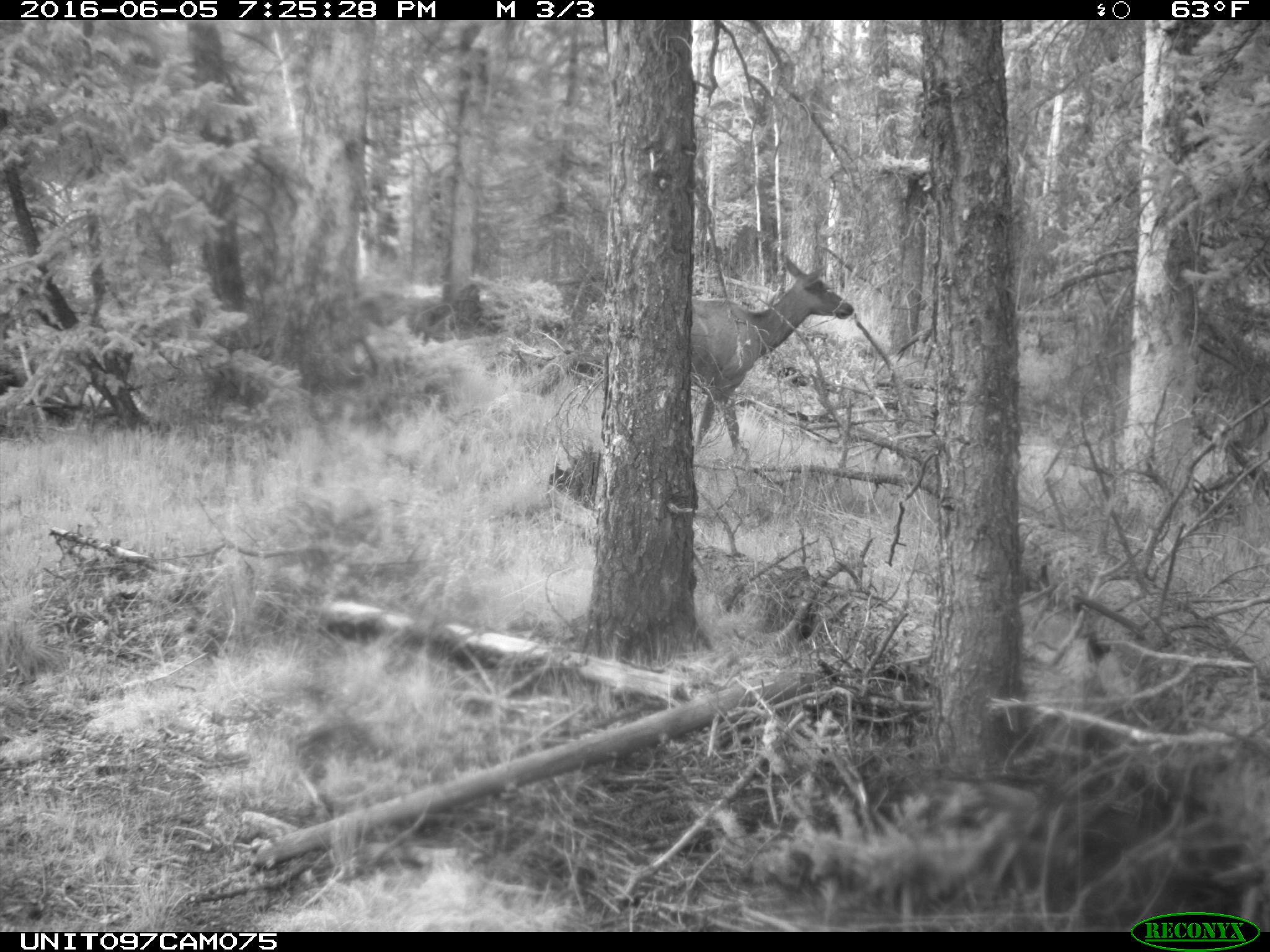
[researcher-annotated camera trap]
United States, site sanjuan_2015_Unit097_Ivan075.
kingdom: Animalia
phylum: Chordata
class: Mammalia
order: Artiodactyla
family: Cervidae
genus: Cervus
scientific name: Cervus elaphus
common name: red deer